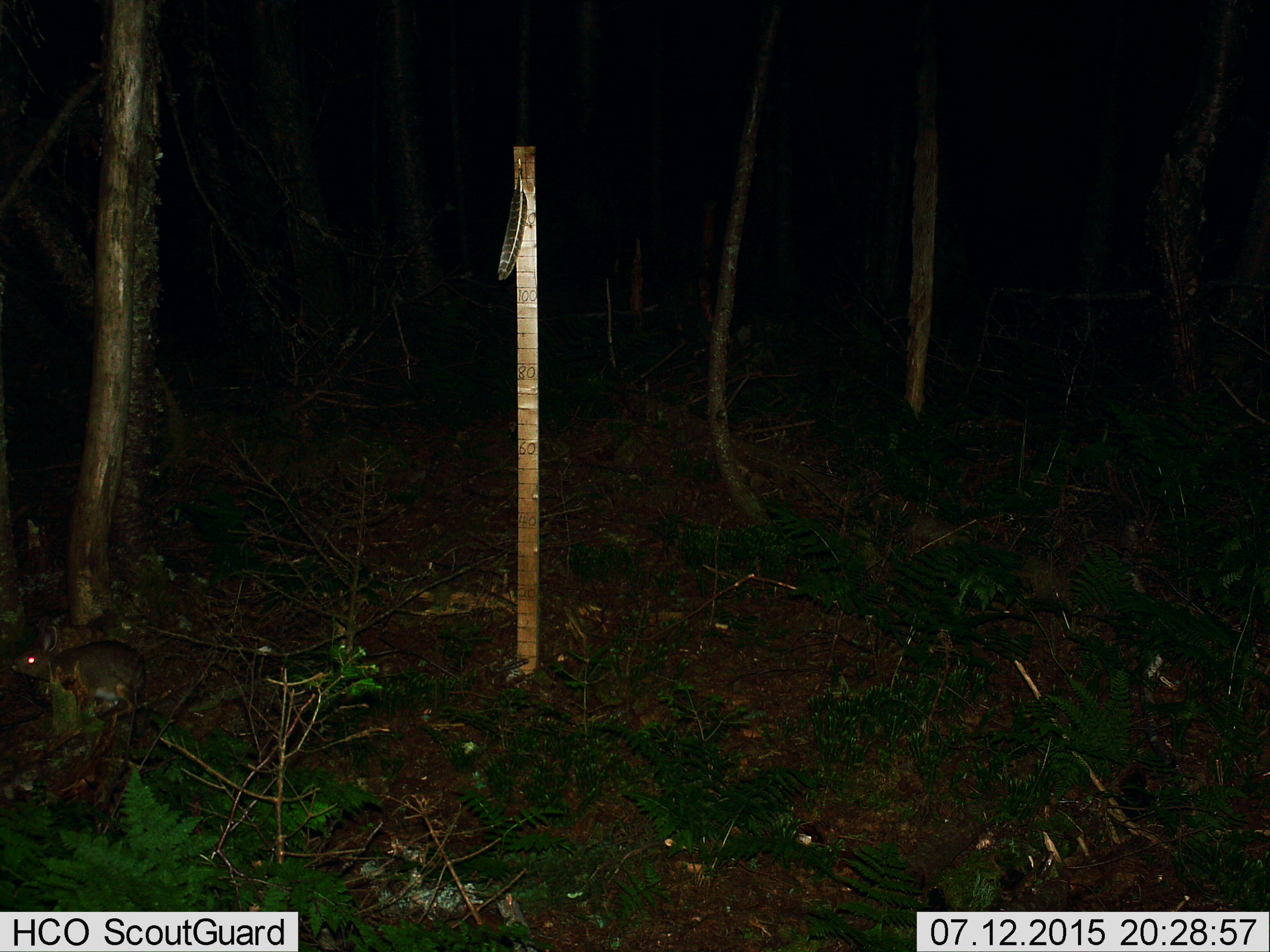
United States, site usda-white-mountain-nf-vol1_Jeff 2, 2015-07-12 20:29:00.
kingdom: Animalia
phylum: Chordata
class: Mammalia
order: Lagomorpha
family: Leporidae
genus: Lepus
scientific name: Lepus americanus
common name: snowshoe hare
Snowshoe hare (Lepus americanus).